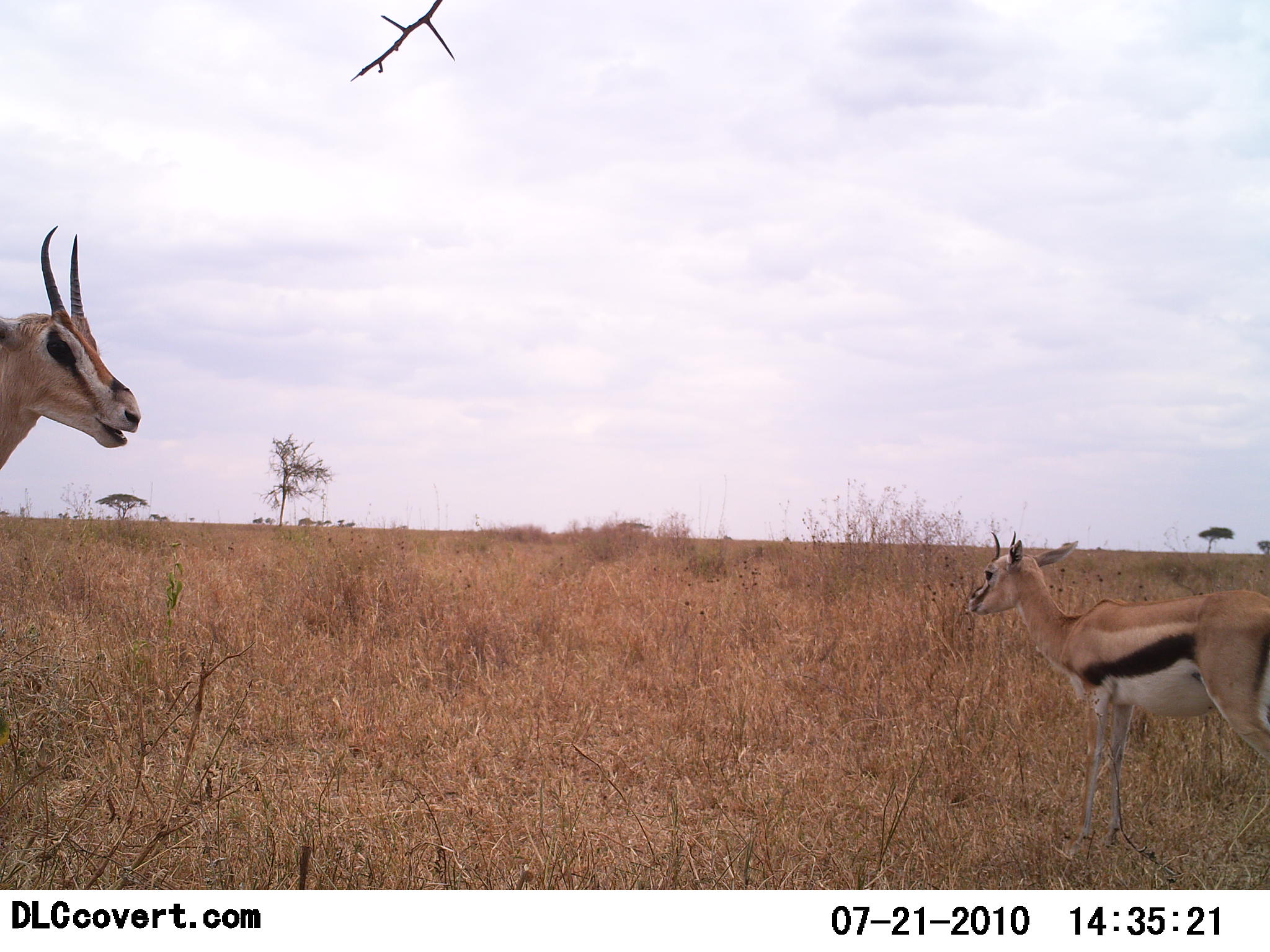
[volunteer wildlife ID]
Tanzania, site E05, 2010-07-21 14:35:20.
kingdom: Animalia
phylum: Chordata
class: Mammalia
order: Artiodactyla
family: Bovidae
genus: Eudorcas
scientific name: Eudorcas thomsonii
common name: thomson's gazelle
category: gazellethomsons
Gazellethomsons (thomson's gazelle) (Eudorcas thomsonii), count 2. Behavior (volunteer vote fractions): standing 100%, resting 0%, moving 0%, interacting 0%. Young present (vote fraction): 8%. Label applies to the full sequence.